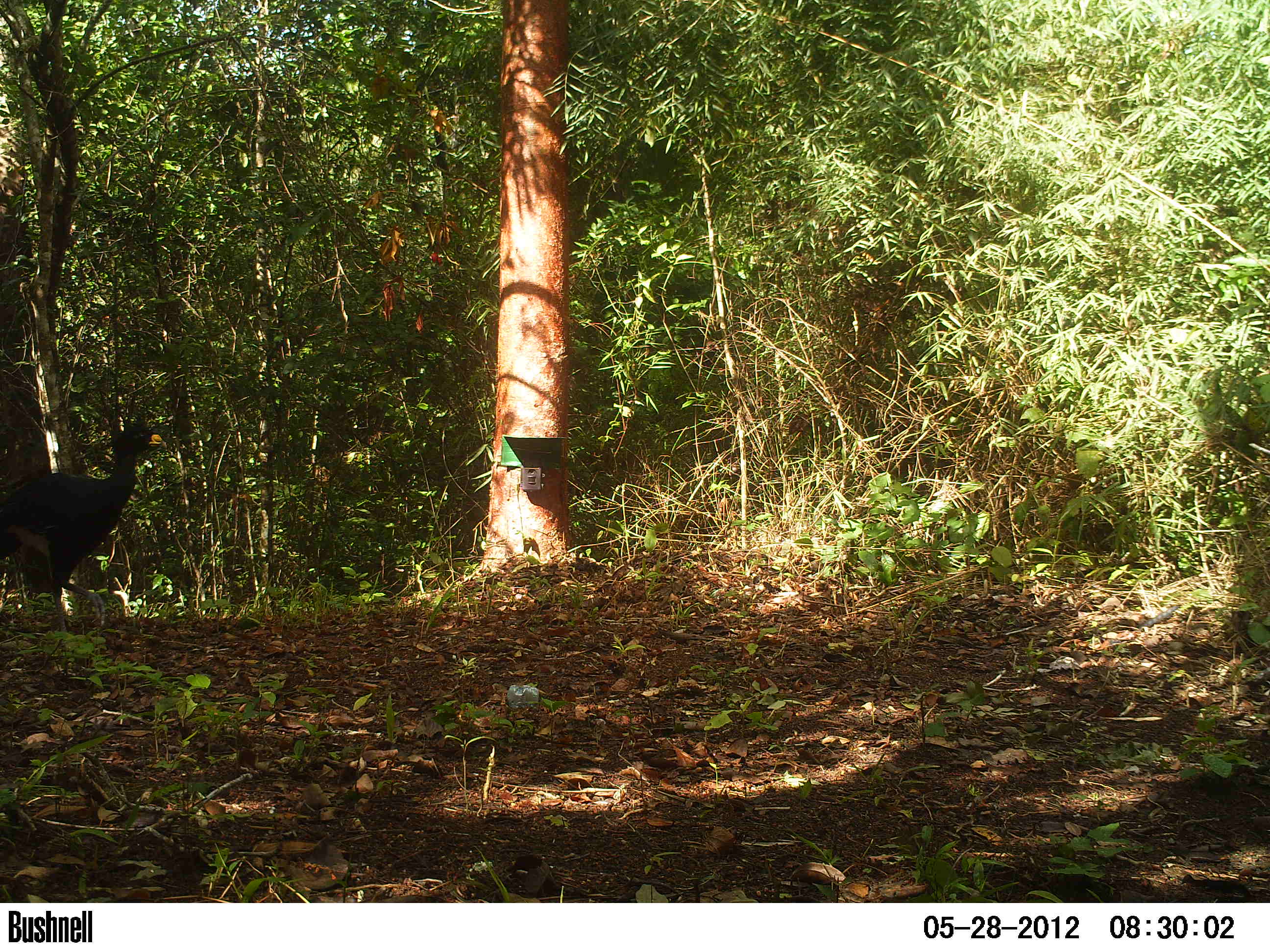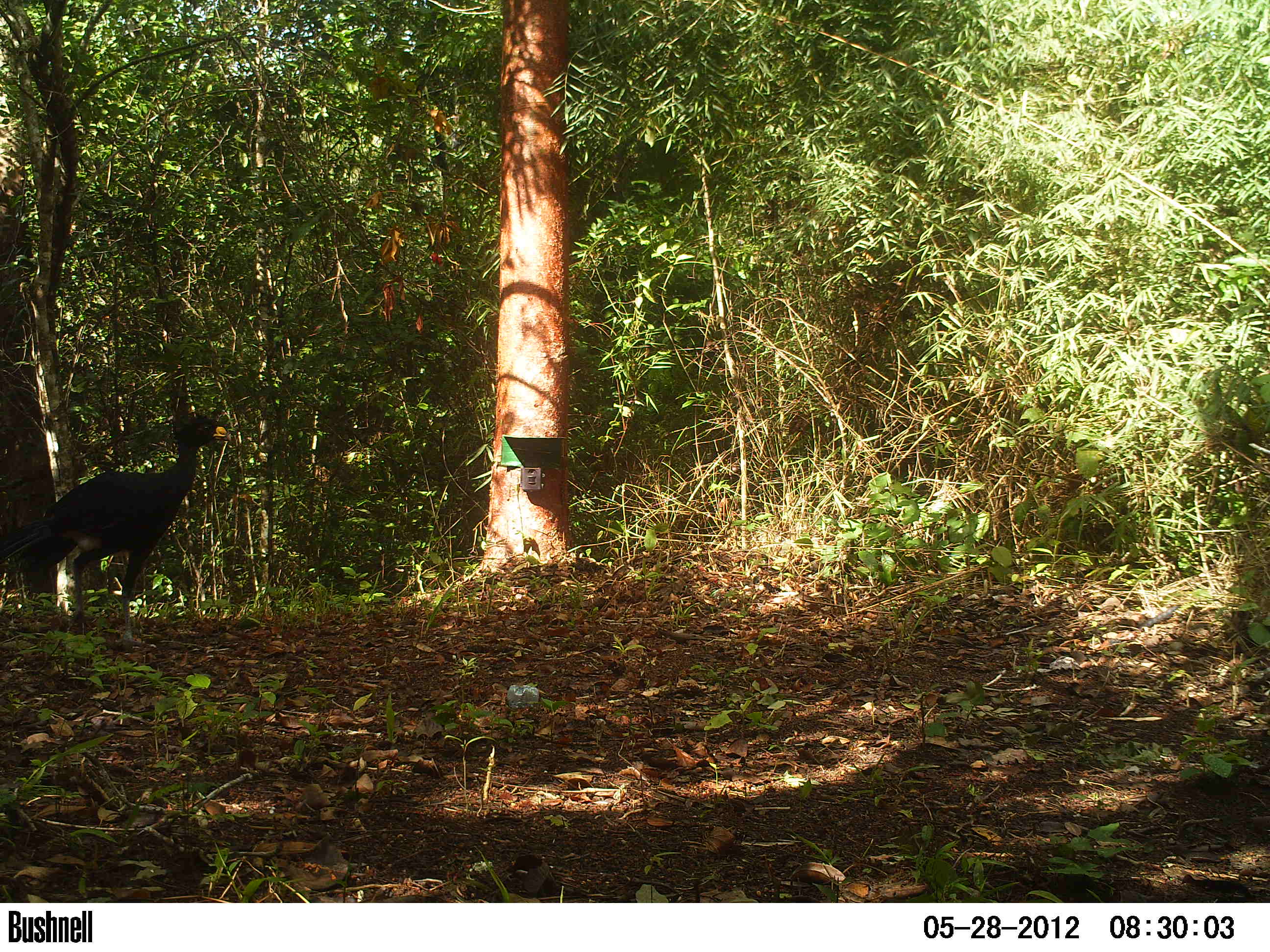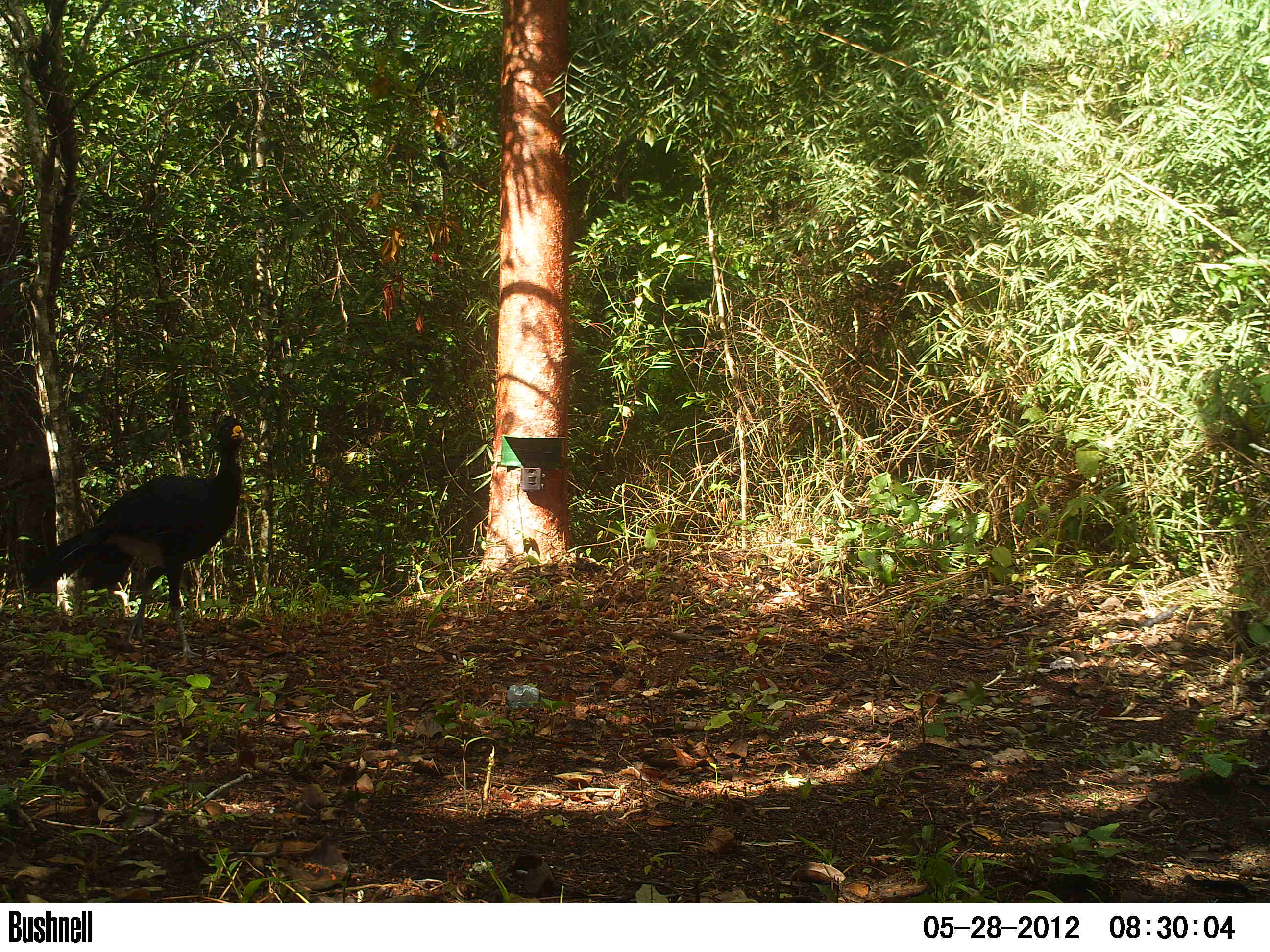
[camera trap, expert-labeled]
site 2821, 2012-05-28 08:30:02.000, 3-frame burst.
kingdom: Animalia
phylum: Chordata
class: Aves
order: Galliformes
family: Cracidae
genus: Crax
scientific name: Crax rubra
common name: great curassow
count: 1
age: adult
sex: male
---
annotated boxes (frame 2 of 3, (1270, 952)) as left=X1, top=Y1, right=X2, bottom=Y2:
crax rubra: left=0, top=406, right=231, bottom=653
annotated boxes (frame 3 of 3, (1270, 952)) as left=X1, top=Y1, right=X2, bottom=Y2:
crax rubra: left=21, top=414, right=246, bottom=663